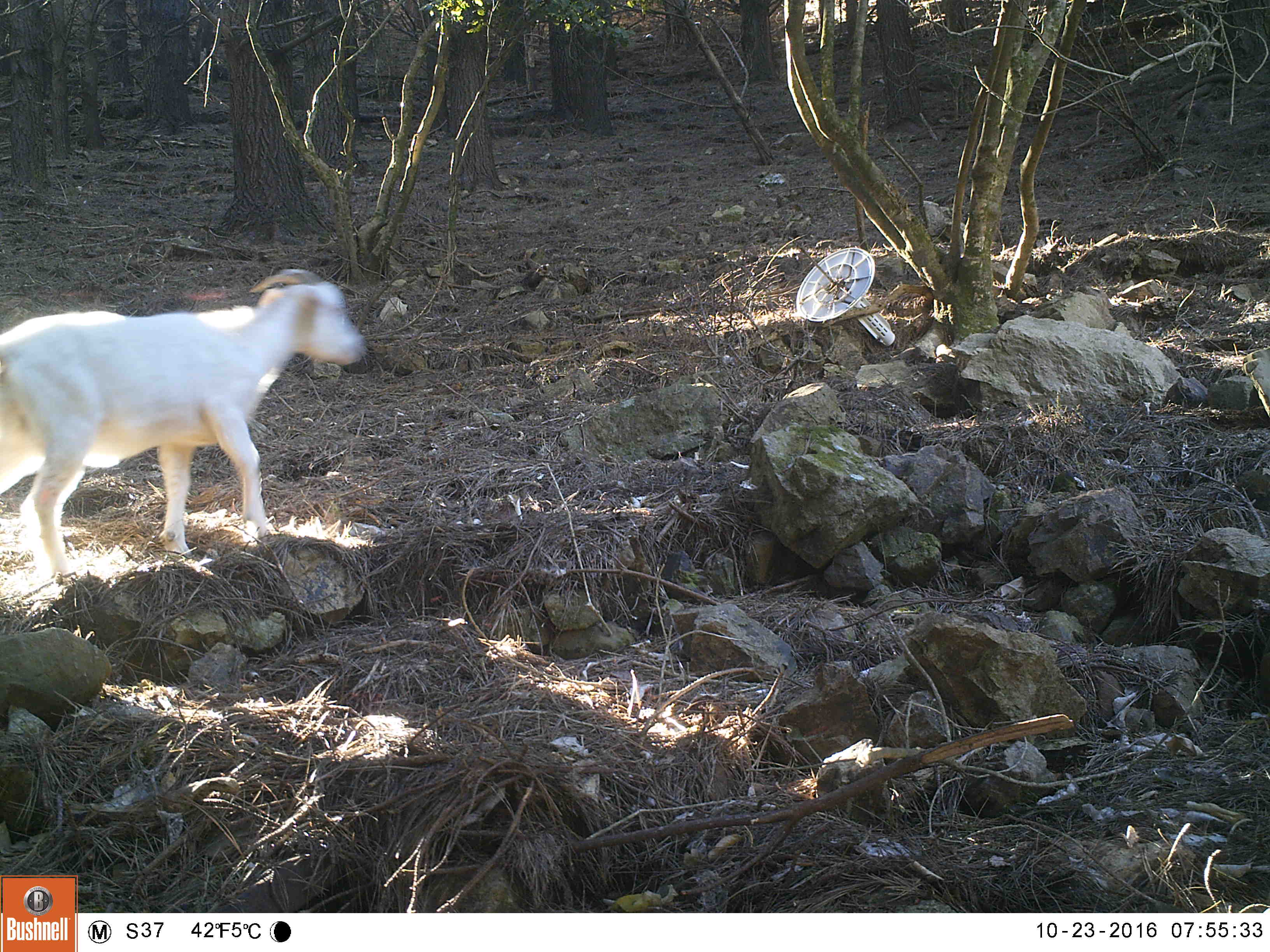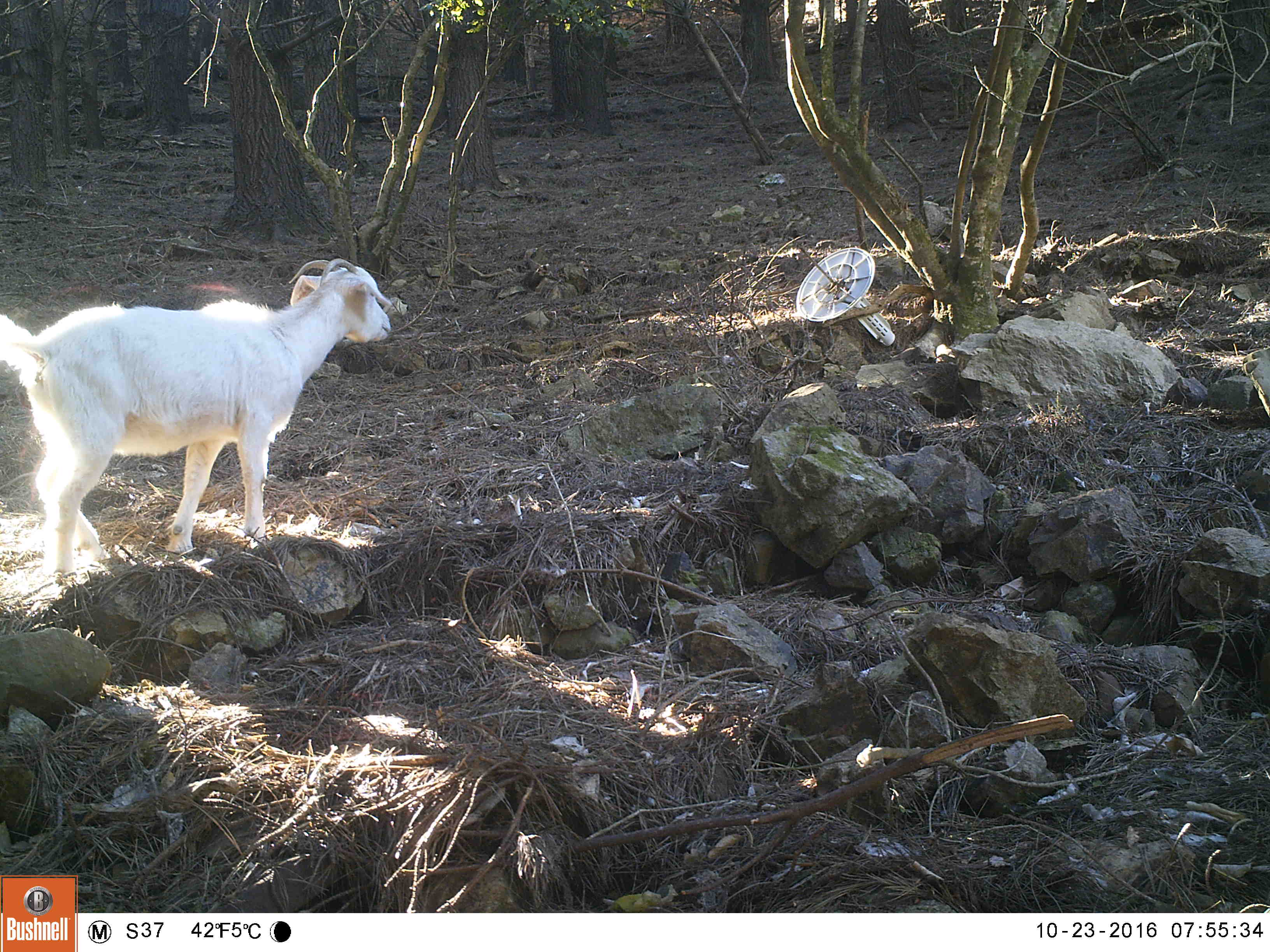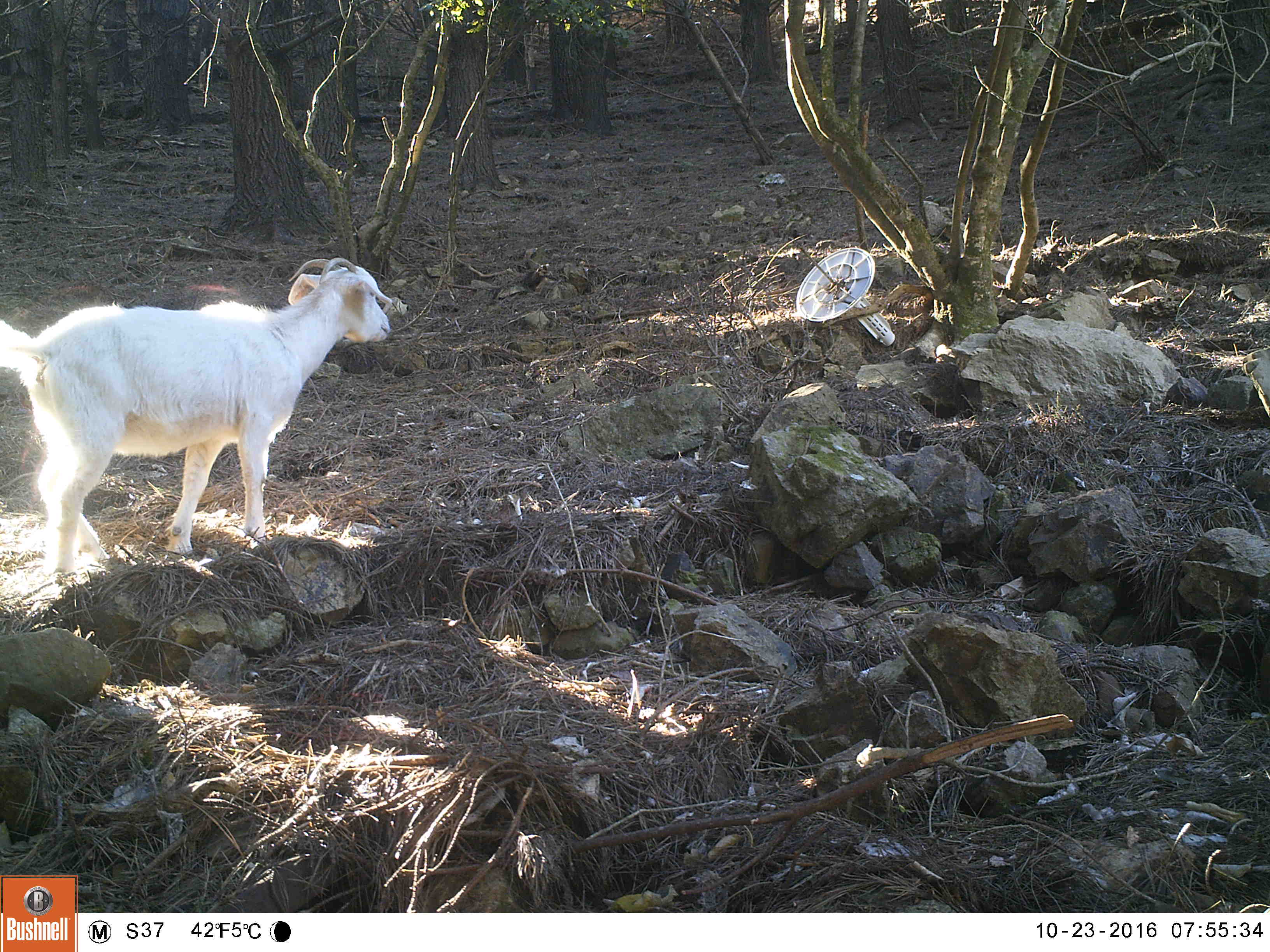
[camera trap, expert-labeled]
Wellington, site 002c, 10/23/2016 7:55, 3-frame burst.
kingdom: Animalia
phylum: Chordata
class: Mammalia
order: Artiodactyla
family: Bovidae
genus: Capra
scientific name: Capra hircus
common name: goat